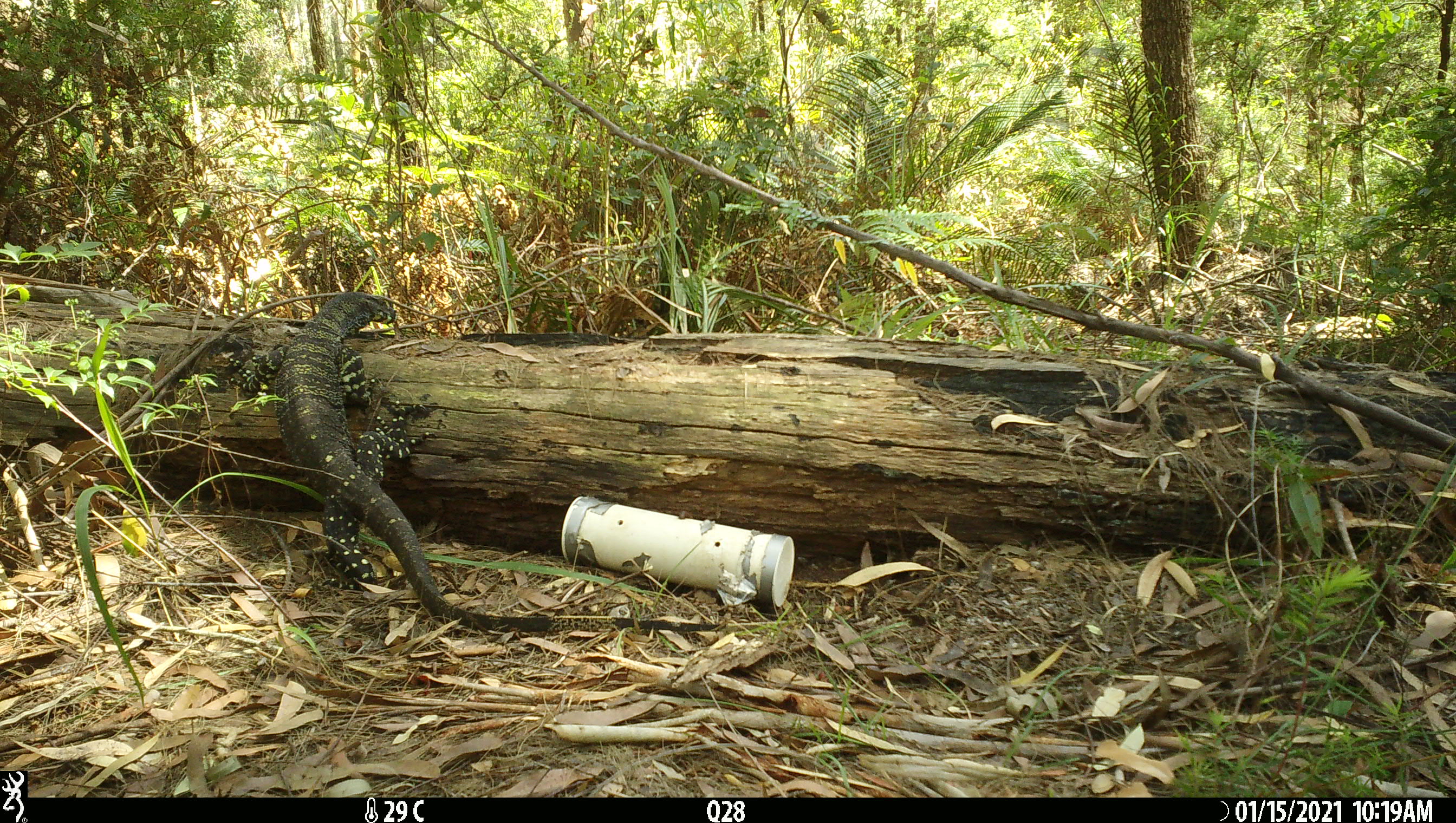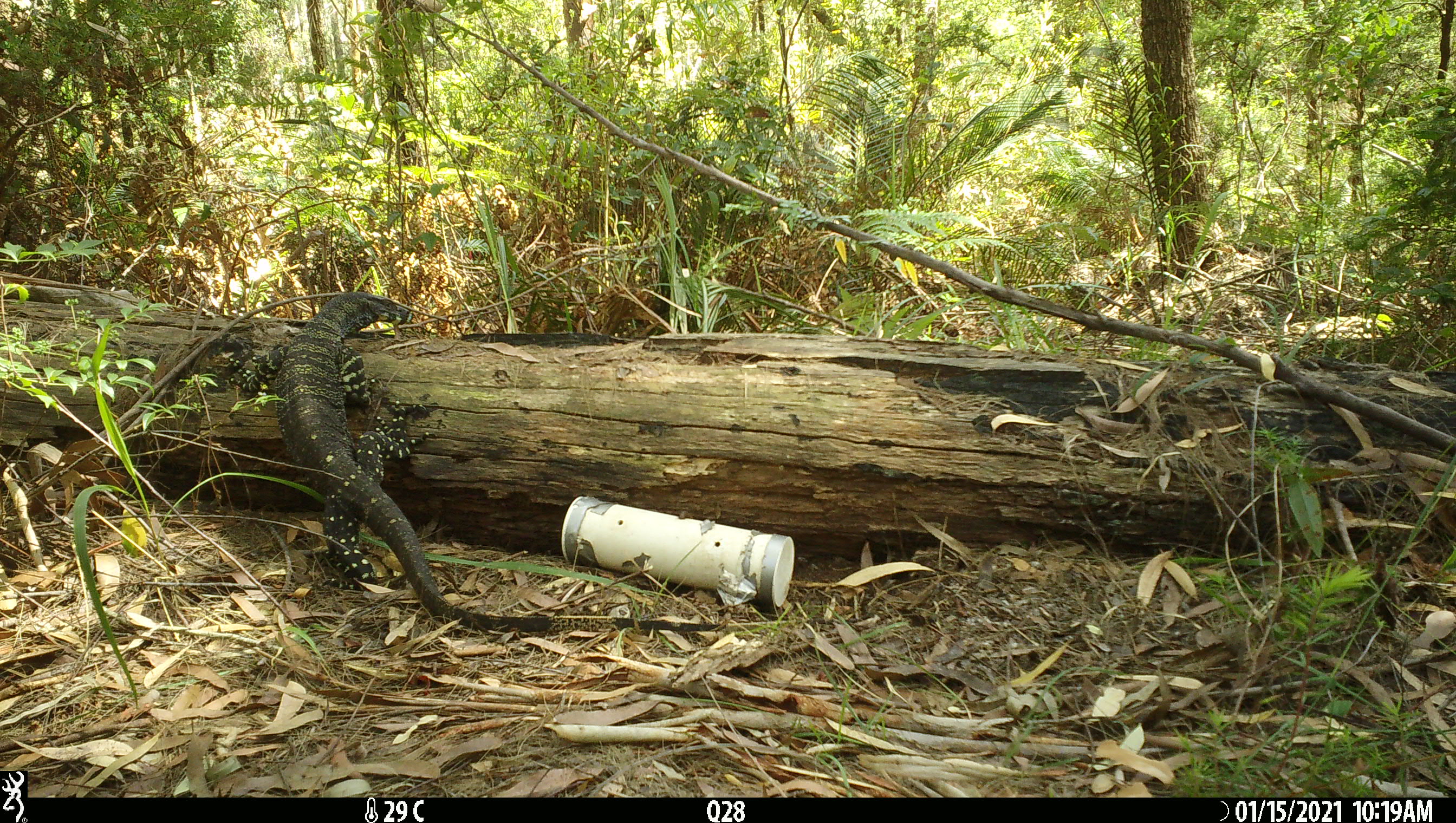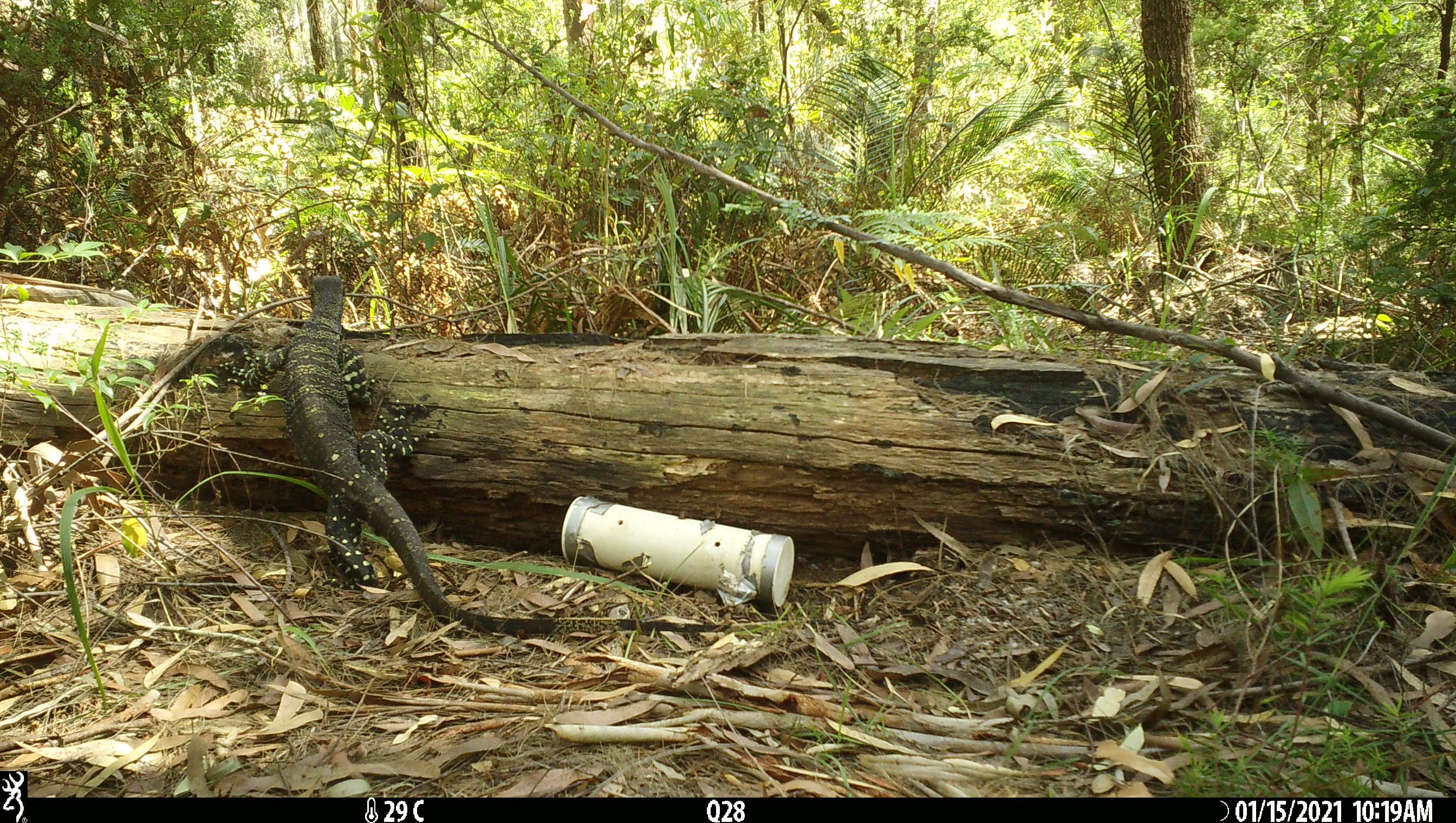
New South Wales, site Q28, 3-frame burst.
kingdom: Animalia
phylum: Chordata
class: Reptilia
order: Squamata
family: Varanidae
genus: Varanus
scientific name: Varanus varius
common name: lace monitor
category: goanna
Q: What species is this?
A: Goanna (lace monitor) (Varanus varius).